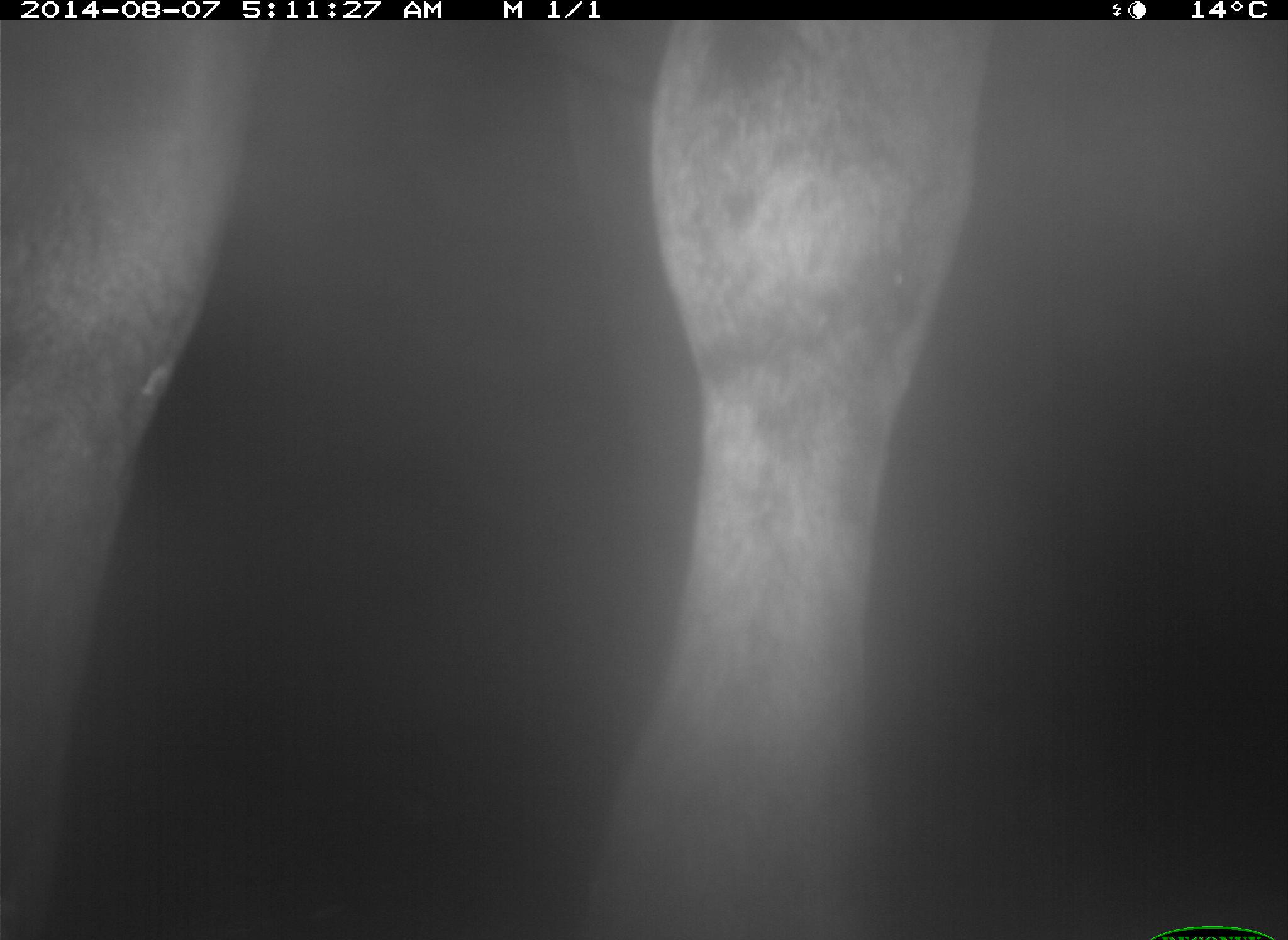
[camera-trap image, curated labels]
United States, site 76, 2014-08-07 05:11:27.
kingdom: Animalia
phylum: Chordata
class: Mammalia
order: Artiodactyla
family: Bovidae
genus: Bos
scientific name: Bos taurus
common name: cow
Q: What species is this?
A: Cow (Bos taurus).